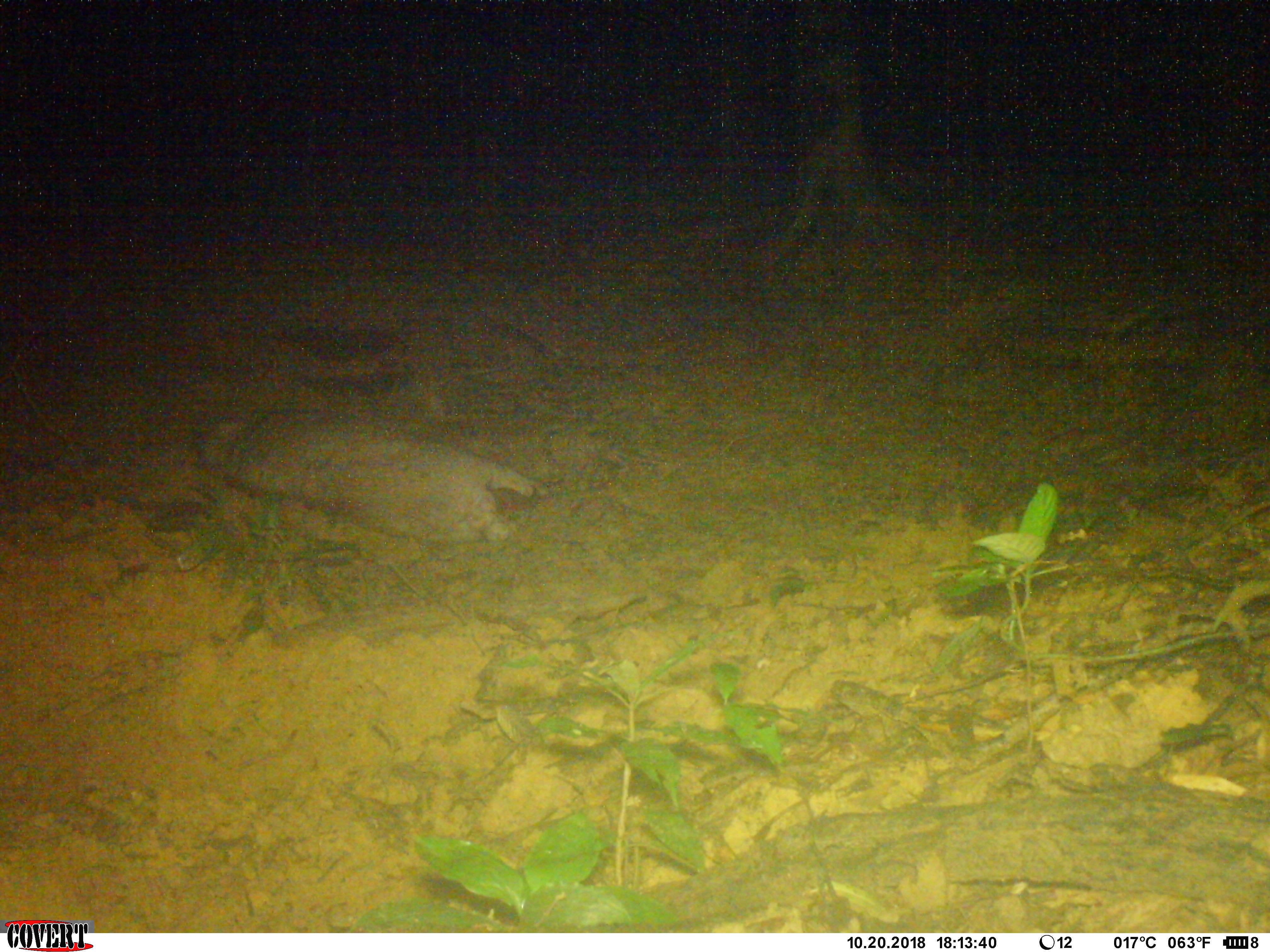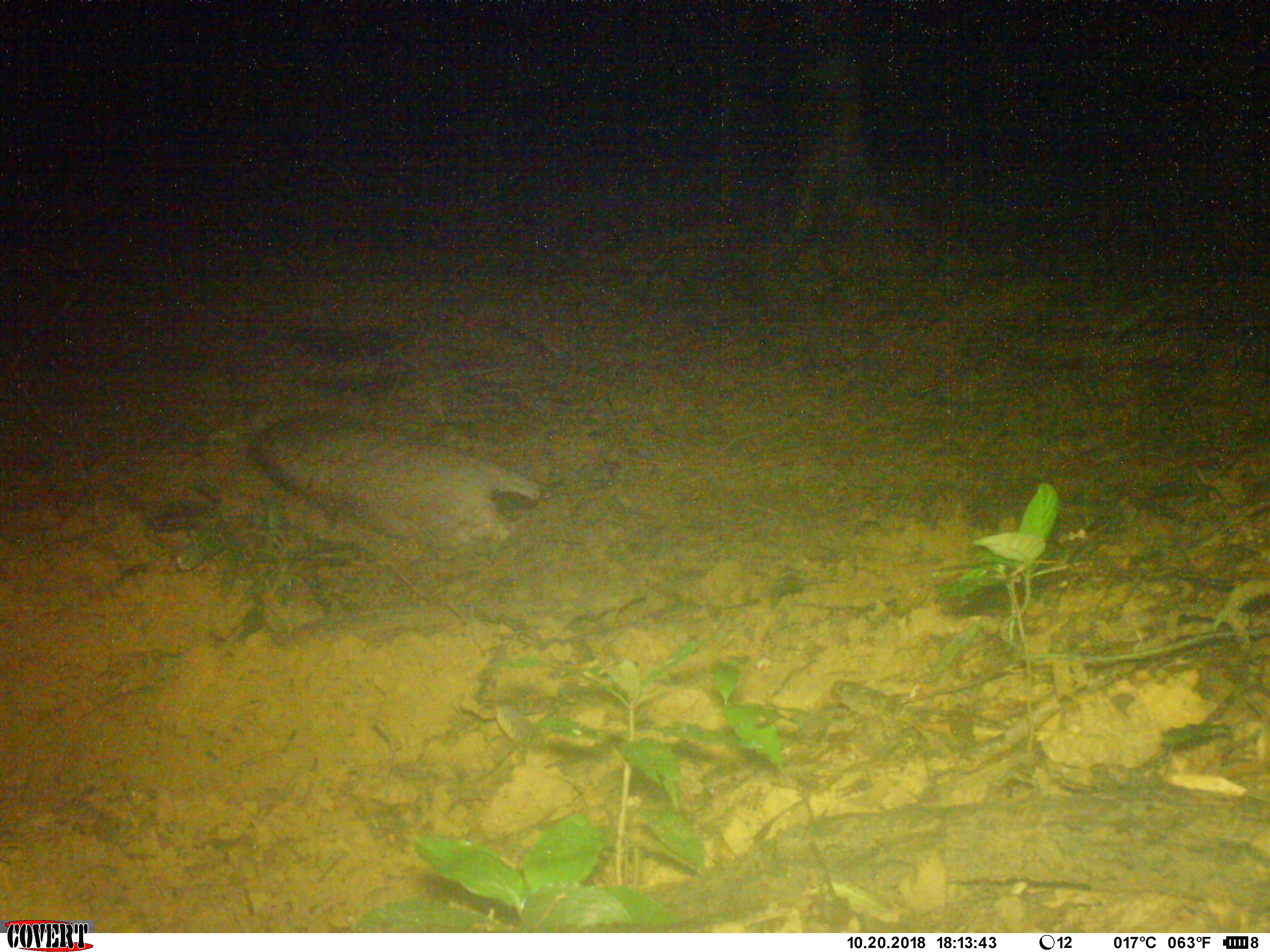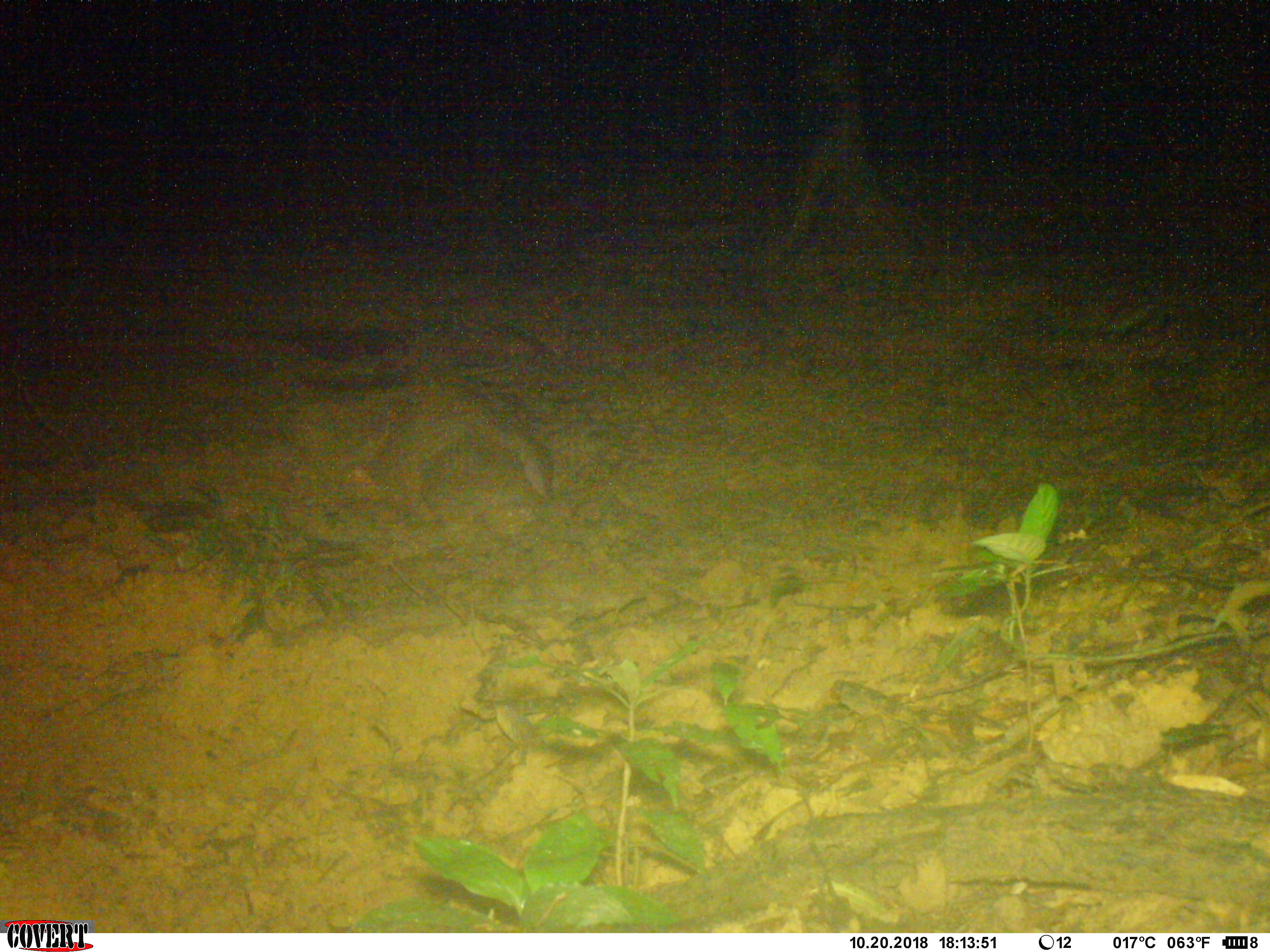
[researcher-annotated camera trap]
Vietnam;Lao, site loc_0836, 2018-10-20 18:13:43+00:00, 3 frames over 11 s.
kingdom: Animalia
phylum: Chordata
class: Mammalia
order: Artiodactyla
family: Suidae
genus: Sus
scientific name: Sus scrofa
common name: eurasian wild pig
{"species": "eurasian wild pig (Sus scrofa)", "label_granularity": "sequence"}